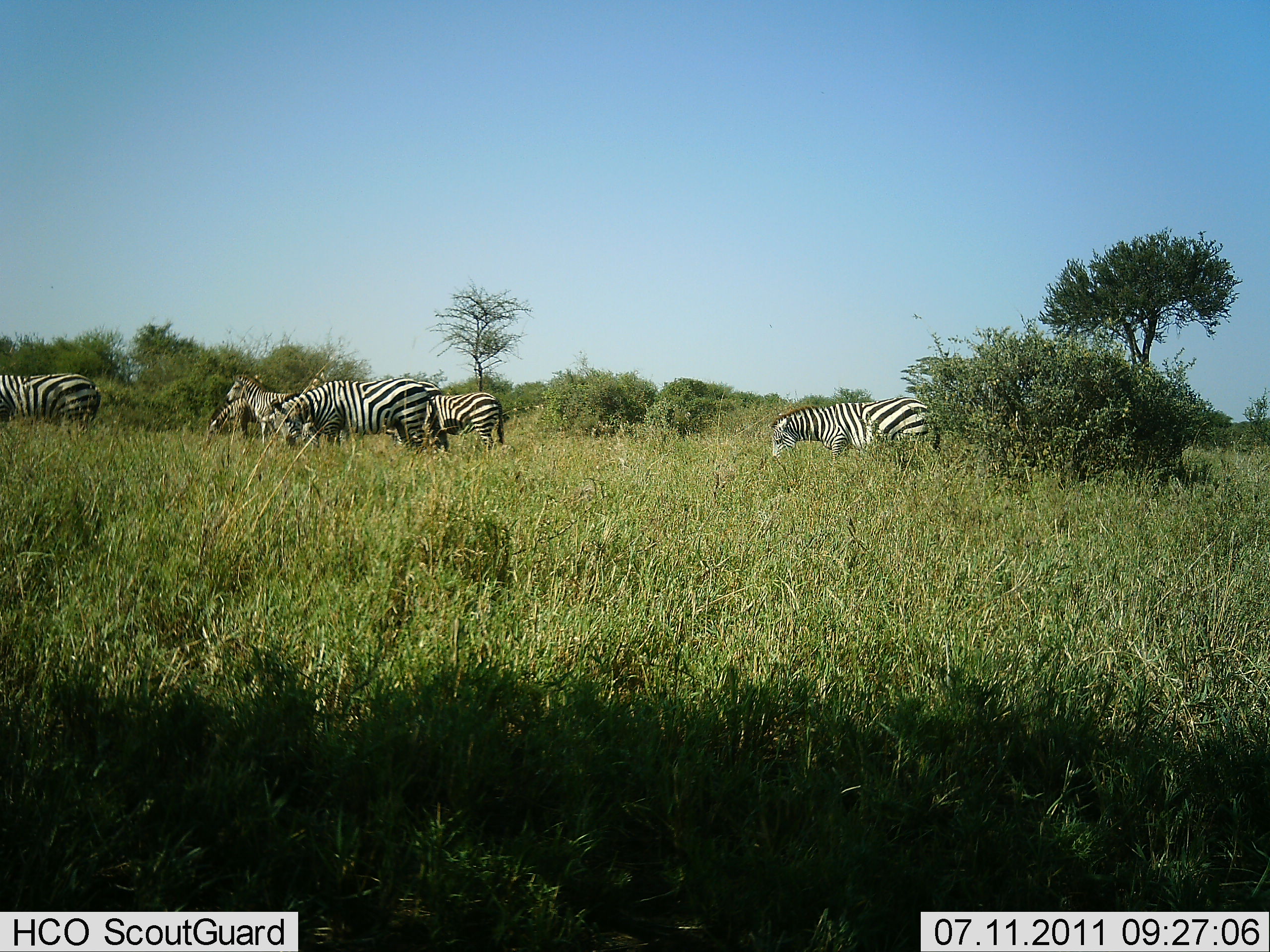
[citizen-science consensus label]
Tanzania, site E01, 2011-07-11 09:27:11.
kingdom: Animalia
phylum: Chordata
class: Mammalia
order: Perissodactyla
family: Equidae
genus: Equus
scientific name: Equus quagga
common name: plains zebra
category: zebra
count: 6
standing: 60%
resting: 0%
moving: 10%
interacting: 0%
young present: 0%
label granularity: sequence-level